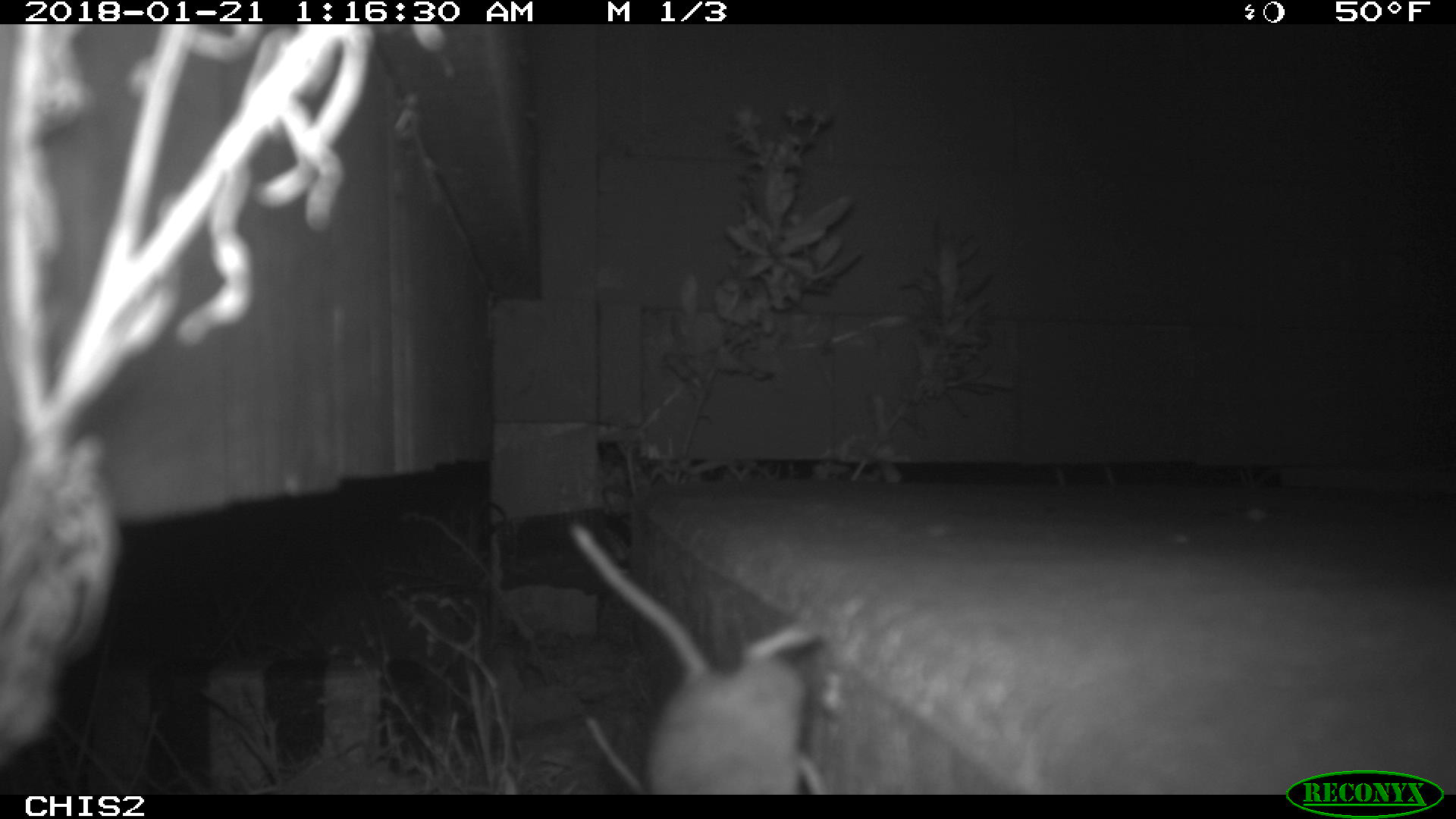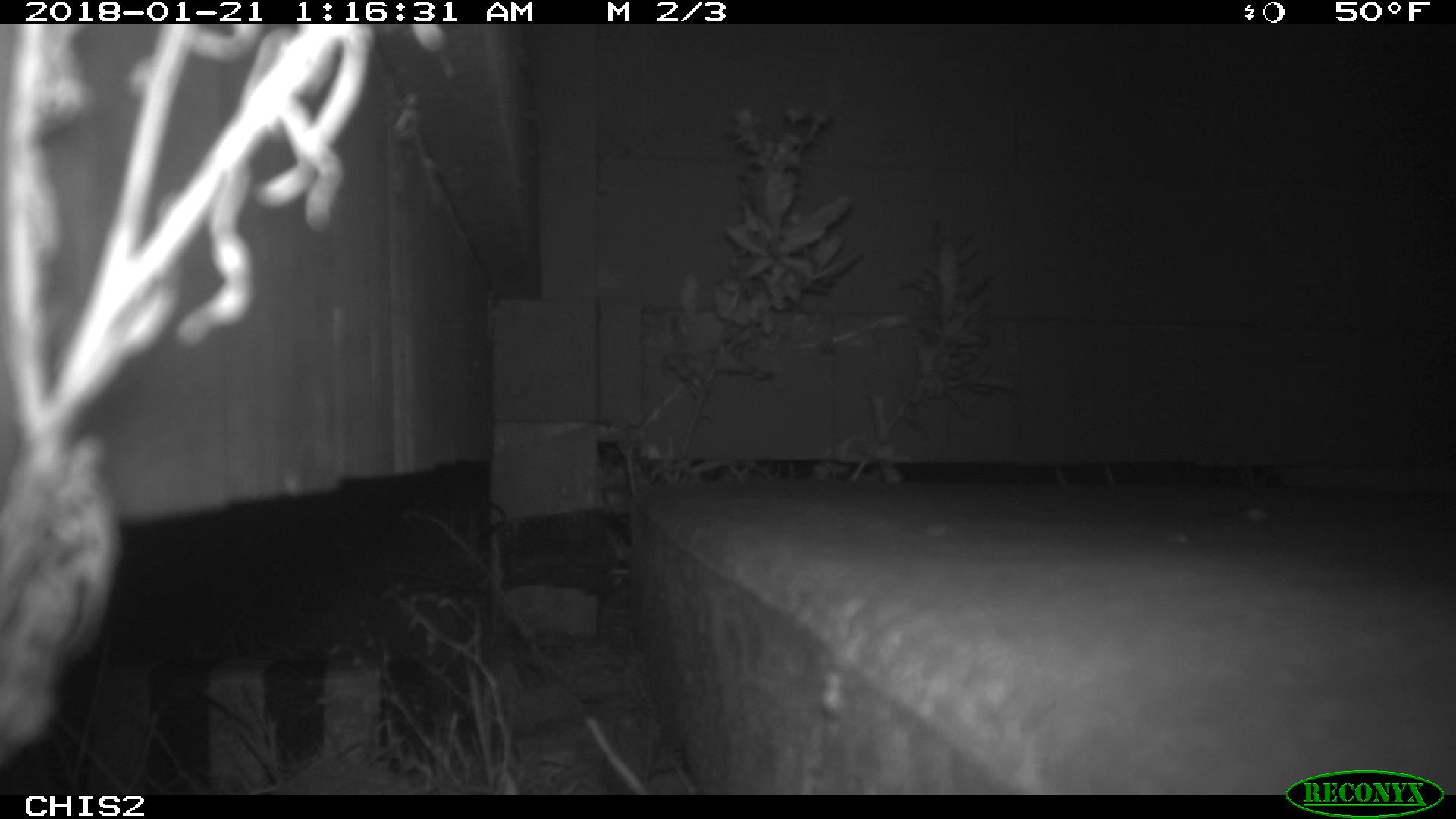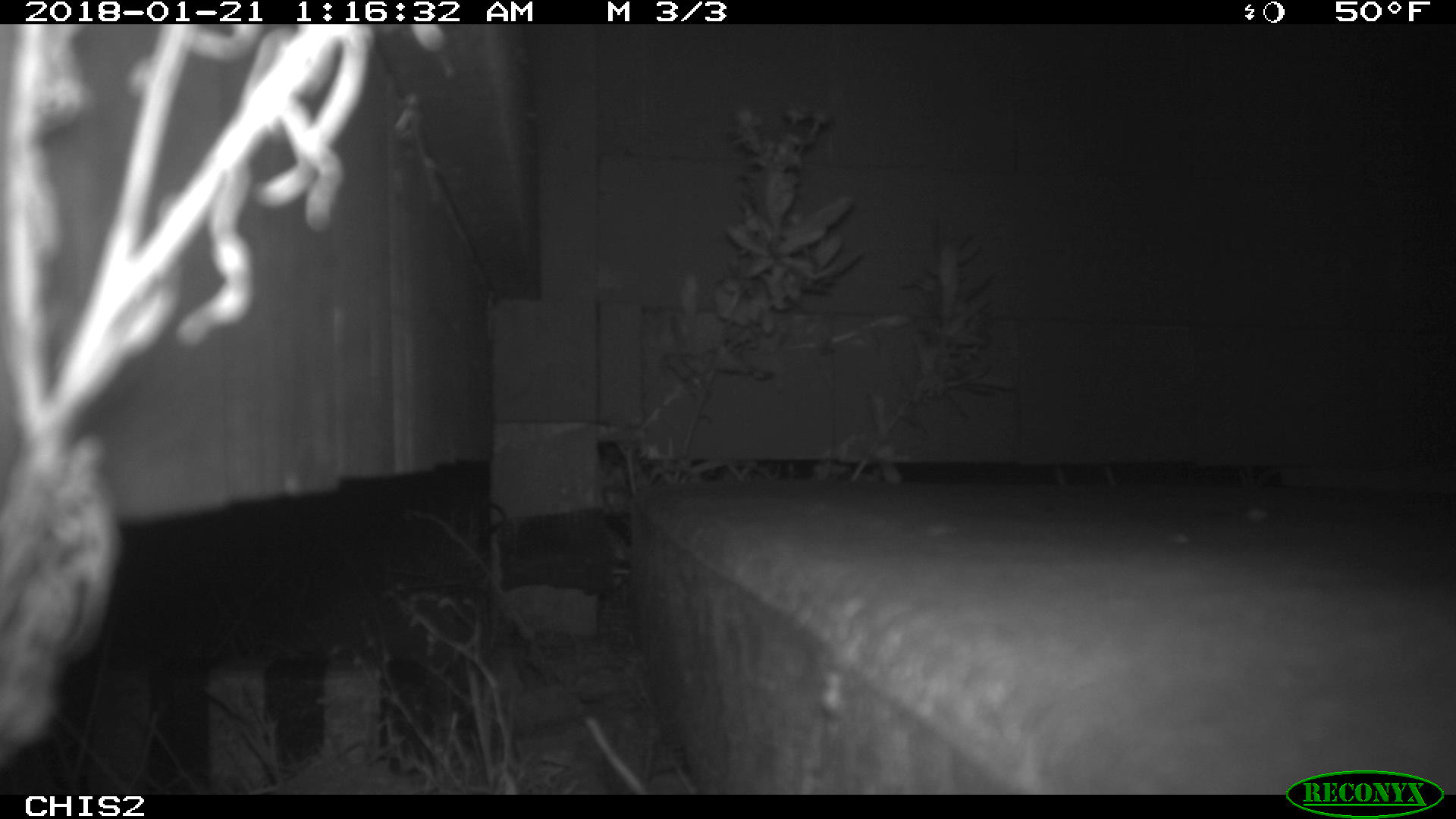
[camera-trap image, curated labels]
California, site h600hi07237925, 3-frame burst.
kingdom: Animalia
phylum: Chordata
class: Mammalia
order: Rodentia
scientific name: Rodentia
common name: rodent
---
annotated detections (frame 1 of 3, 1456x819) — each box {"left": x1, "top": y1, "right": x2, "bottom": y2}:
rodent: {"left": 566, "top": 521, "right": 833, "bottom": 794}